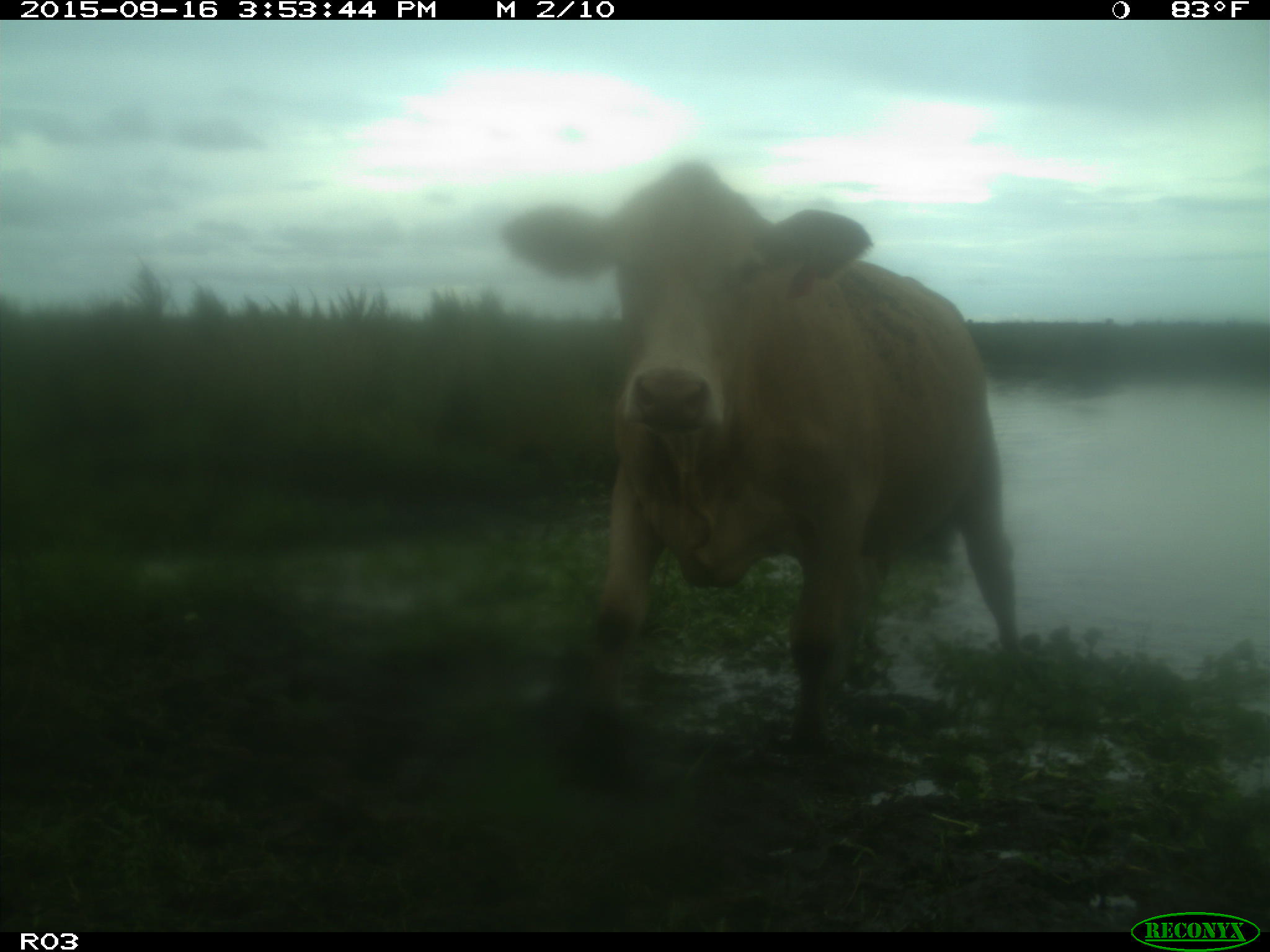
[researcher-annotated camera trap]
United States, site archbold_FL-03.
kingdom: Animalia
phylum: Chordata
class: Mammalia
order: Artiodactyla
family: Bovidae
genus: Bos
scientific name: Bos taurus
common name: domestic cow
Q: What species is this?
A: Bos taurus (domestic cow).